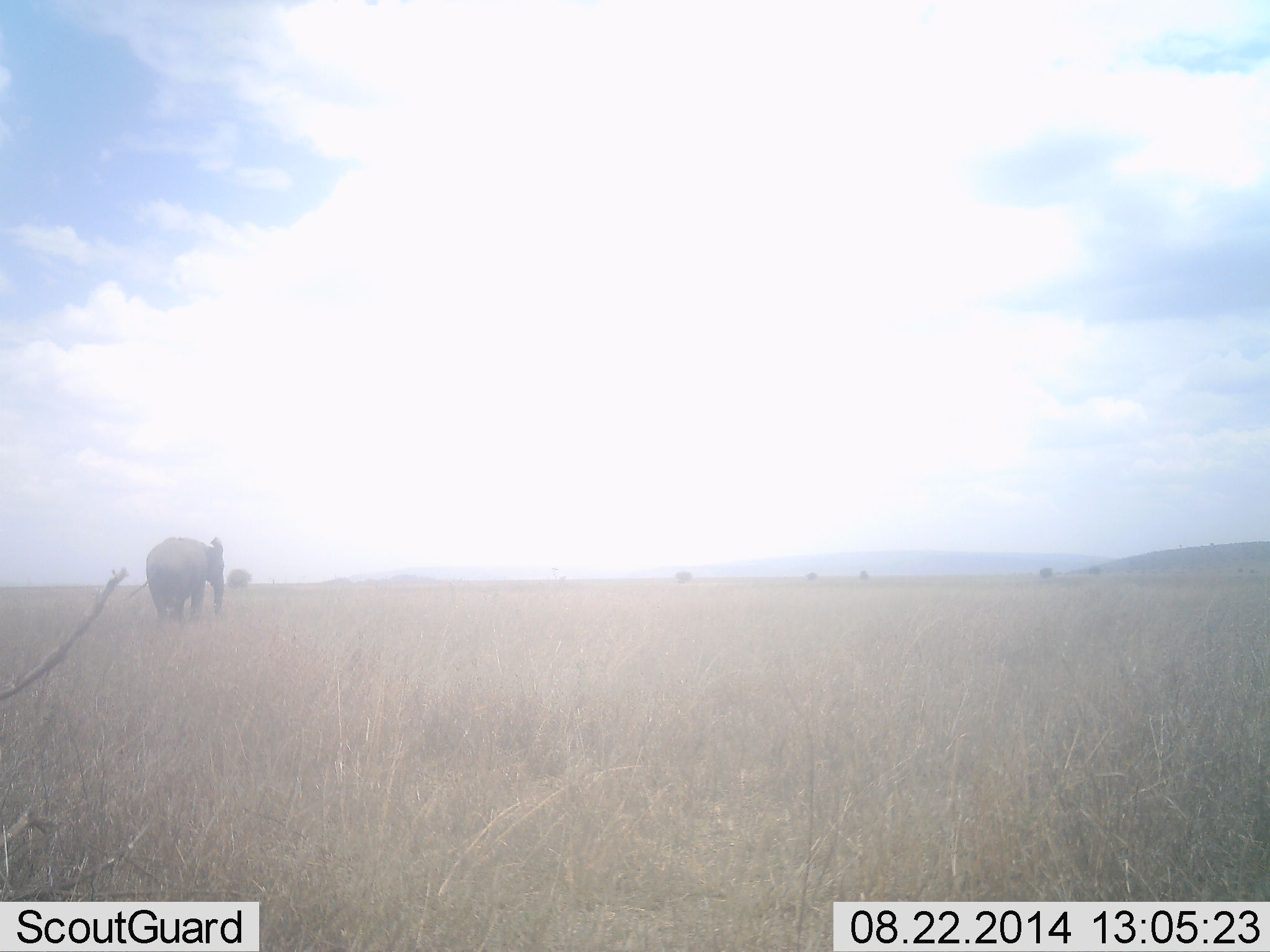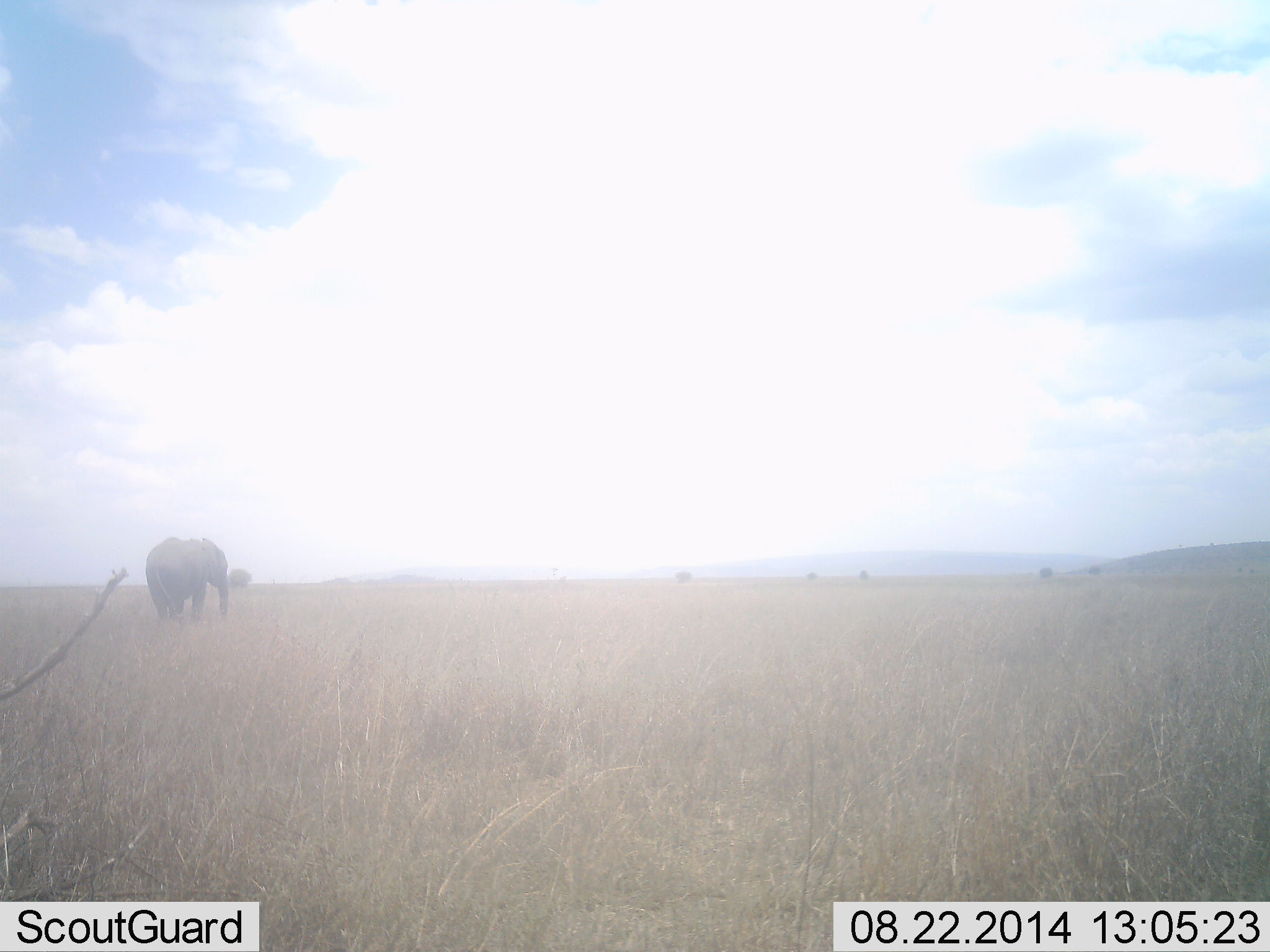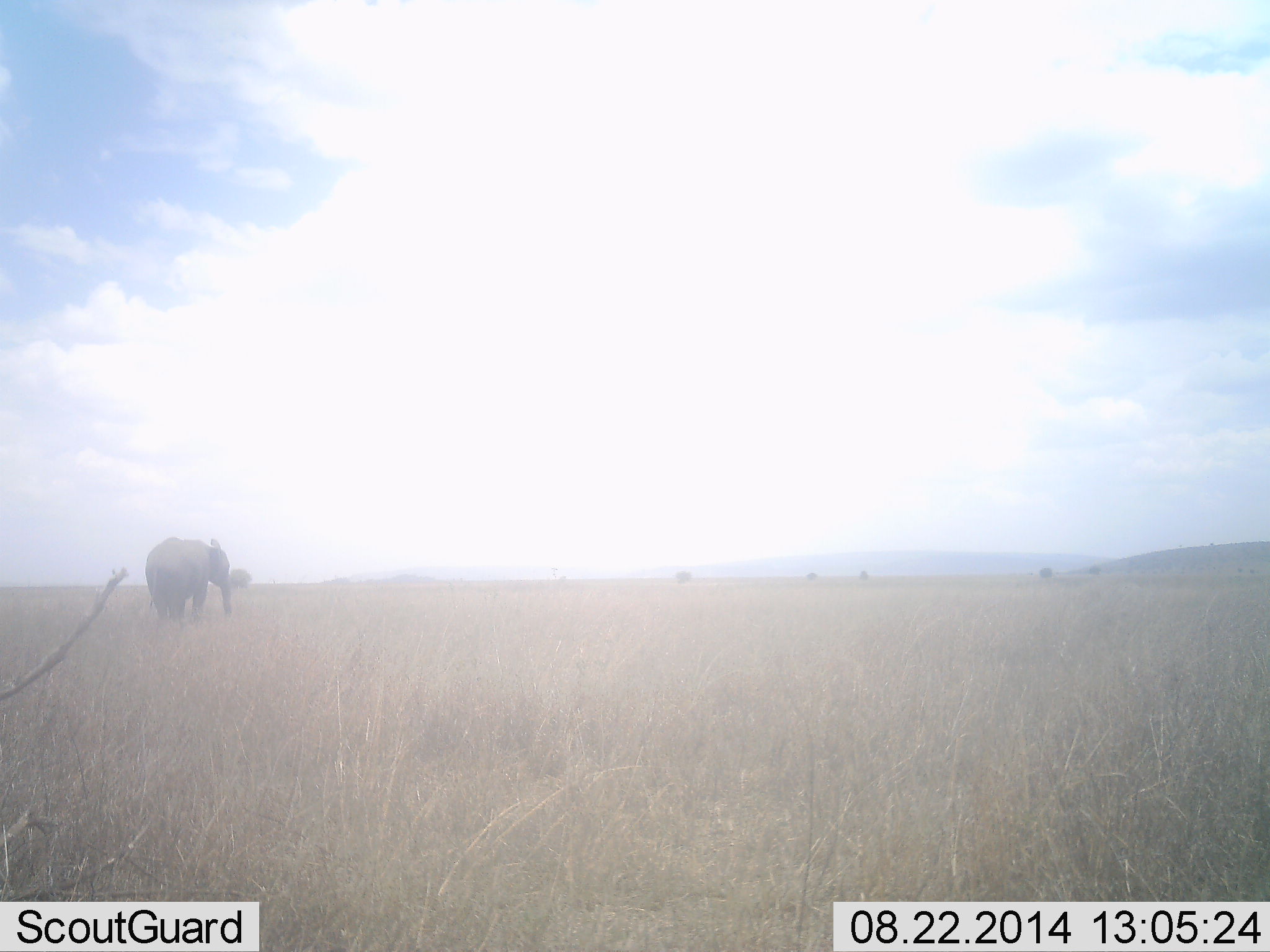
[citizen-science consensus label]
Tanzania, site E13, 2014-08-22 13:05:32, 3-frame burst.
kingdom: Animalia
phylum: Chordata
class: Mammalia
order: Proboscidea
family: Elephantidae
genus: Loxodonta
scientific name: Loxodonta africana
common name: african bush elephant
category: elephant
Elephant (african bush elephant) (Loxodonta africana), count 1. Behavior (volunteer vote fractions): standing 80%, resting 0%, moving 10%, interacting 0%. Young present (vote fraction): 10%. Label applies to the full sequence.